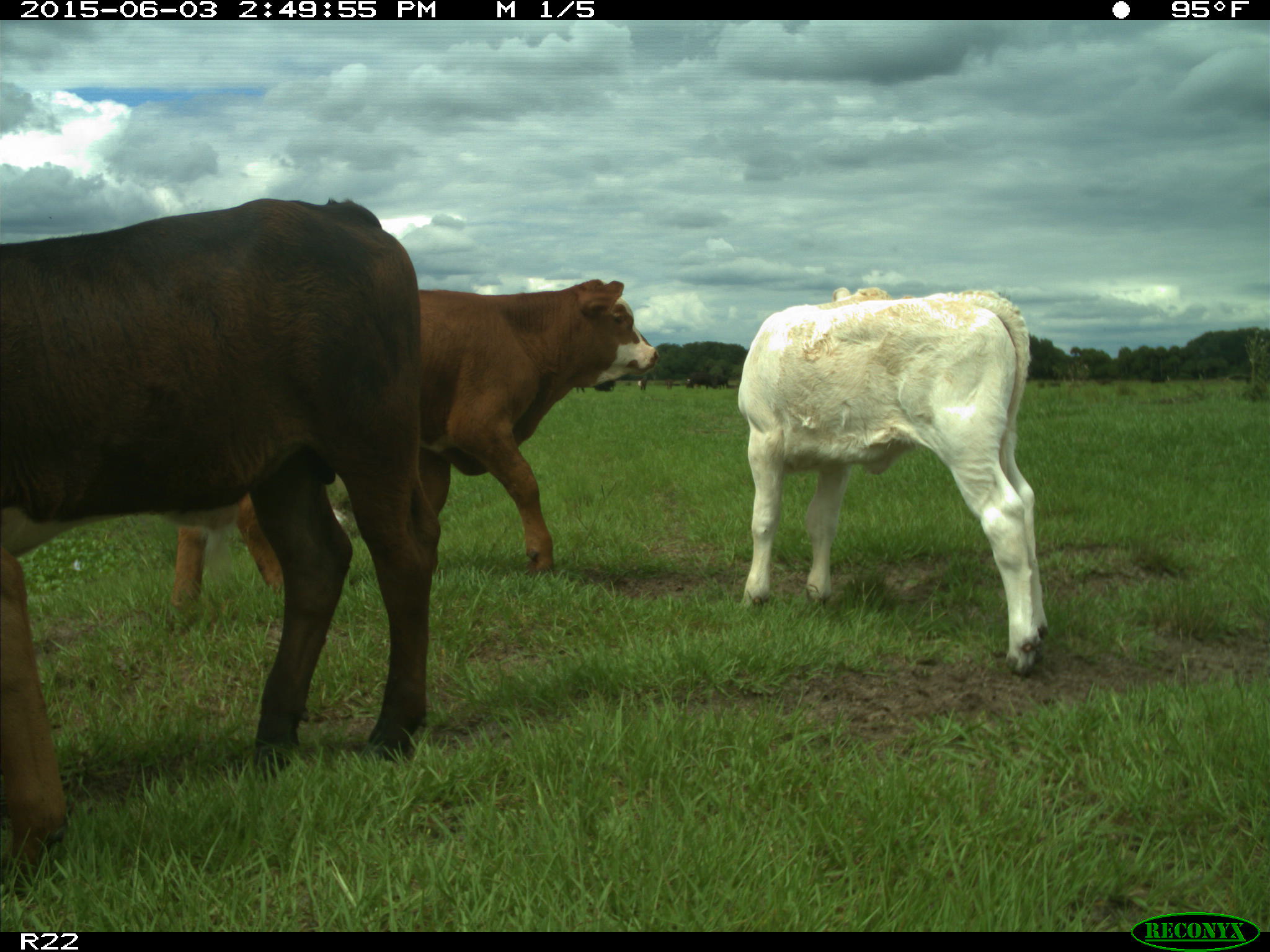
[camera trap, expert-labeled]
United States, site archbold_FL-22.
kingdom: Animalia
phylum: Chordata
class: Mammalia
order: Artiodactyla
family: Bovidae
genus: Bos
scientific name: Bos taurus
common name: domestic cow